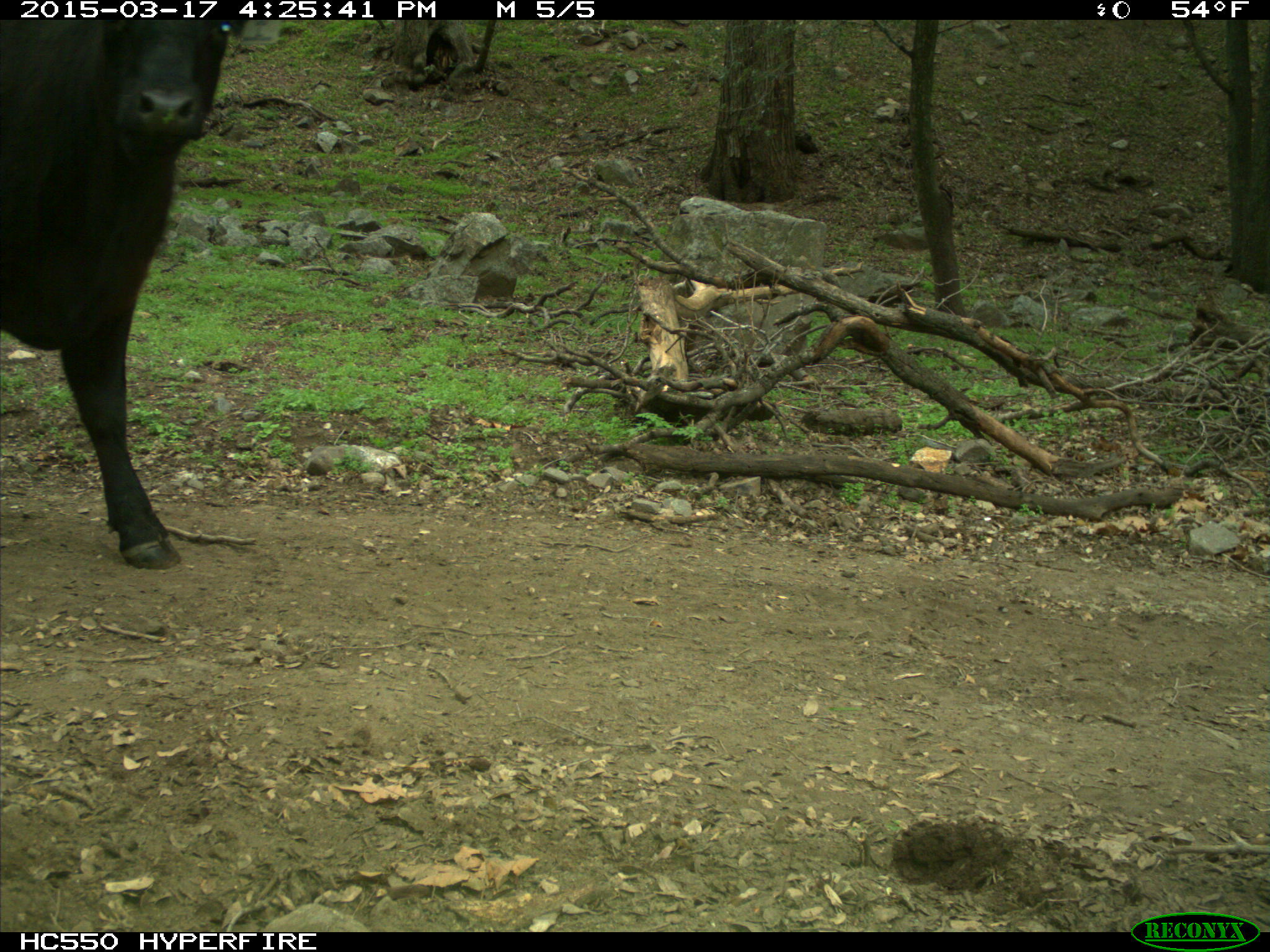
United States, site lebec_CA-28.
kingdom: Animalia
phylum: Chordata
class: Mammalia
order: Artiodactyla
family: Bovidae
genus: Bos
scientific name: Bos taurus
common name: domestic cow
Bos taurus (domestic cow).